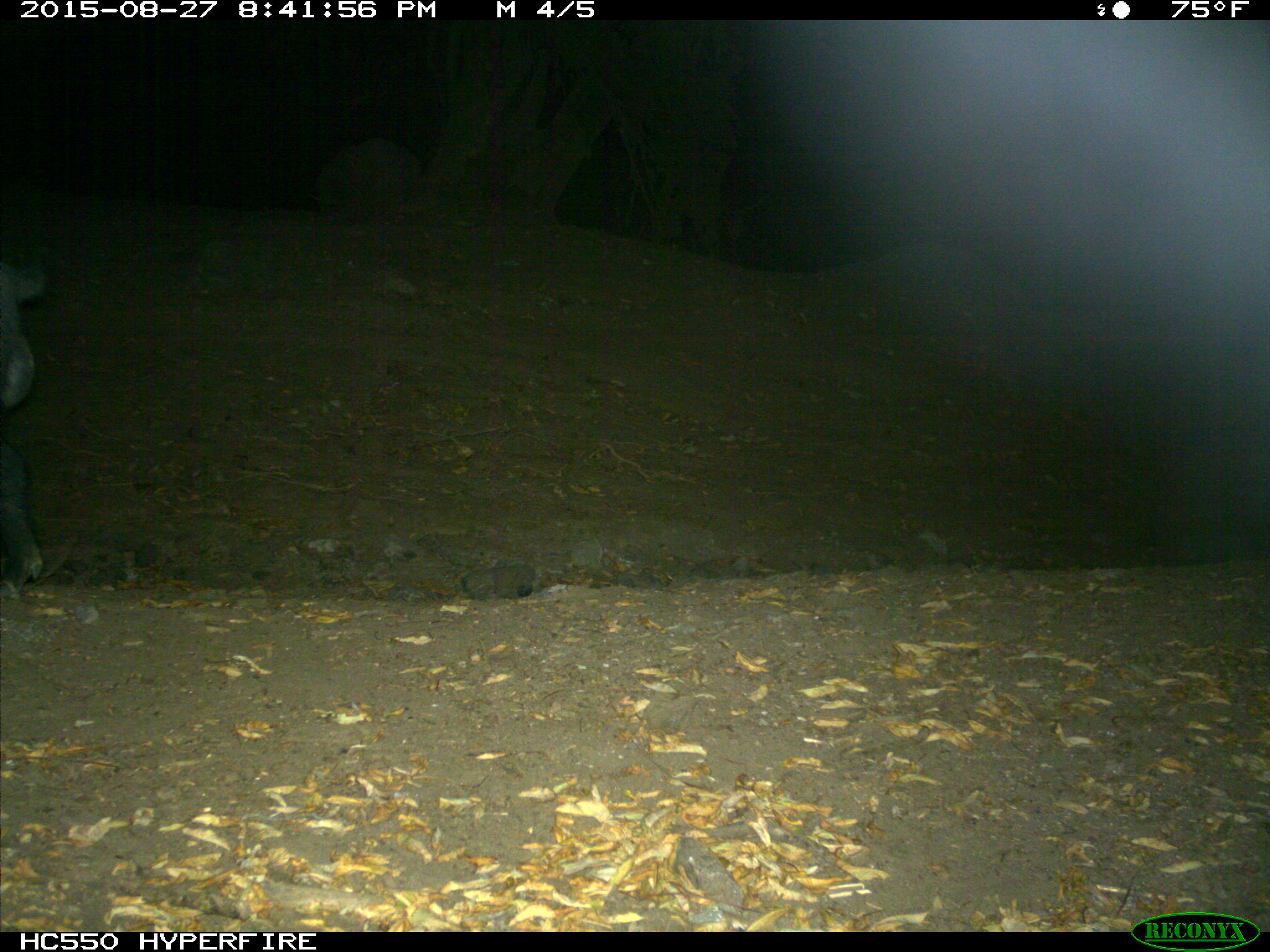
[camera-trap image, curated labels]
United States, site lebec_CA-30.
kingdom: Animalia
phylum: Chordata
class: Mammalia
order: Artiodactyla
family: Suidae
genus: Sus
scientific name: Sus scrofa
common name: wild boar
Sus scrofa (wild boar).